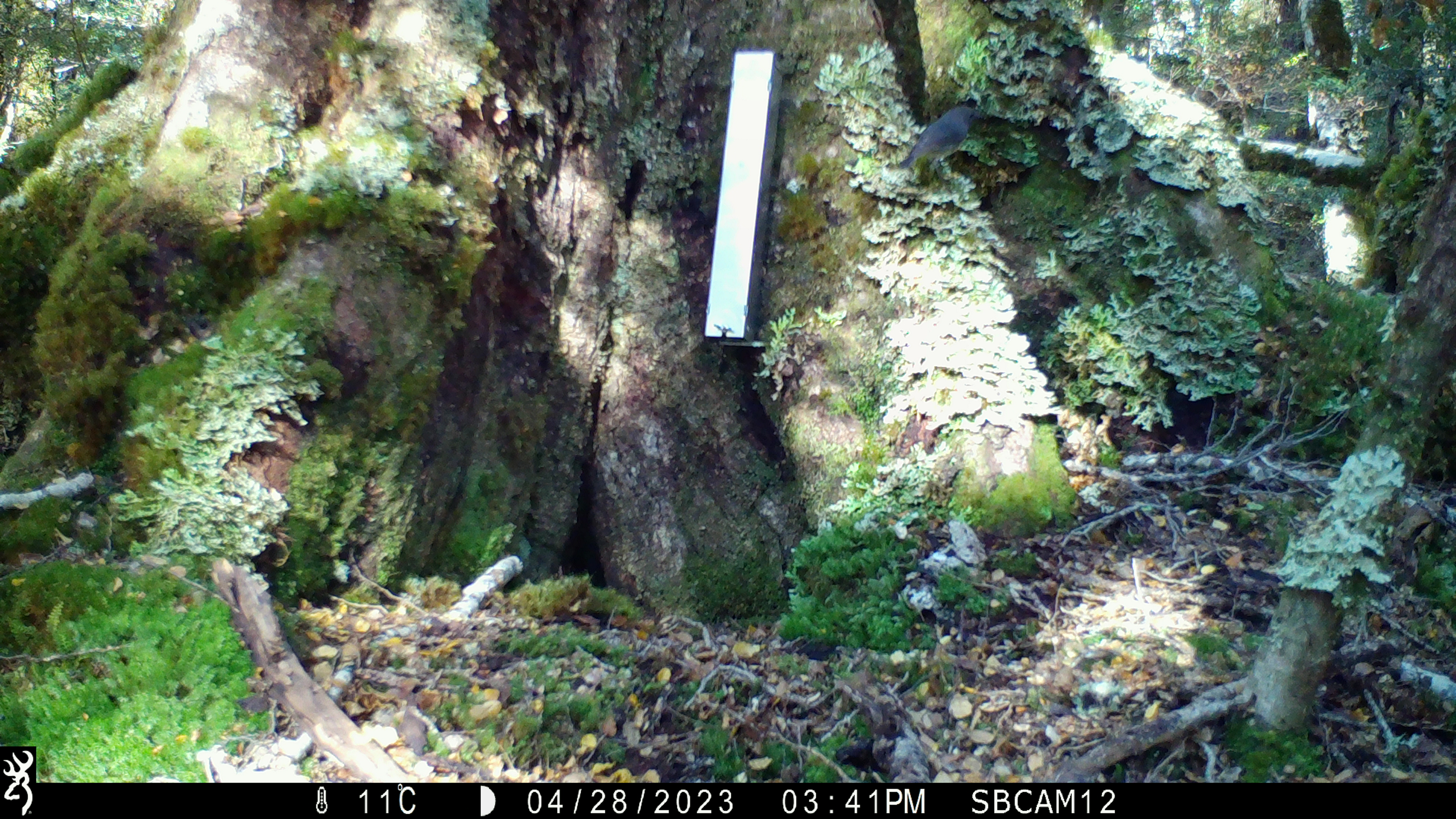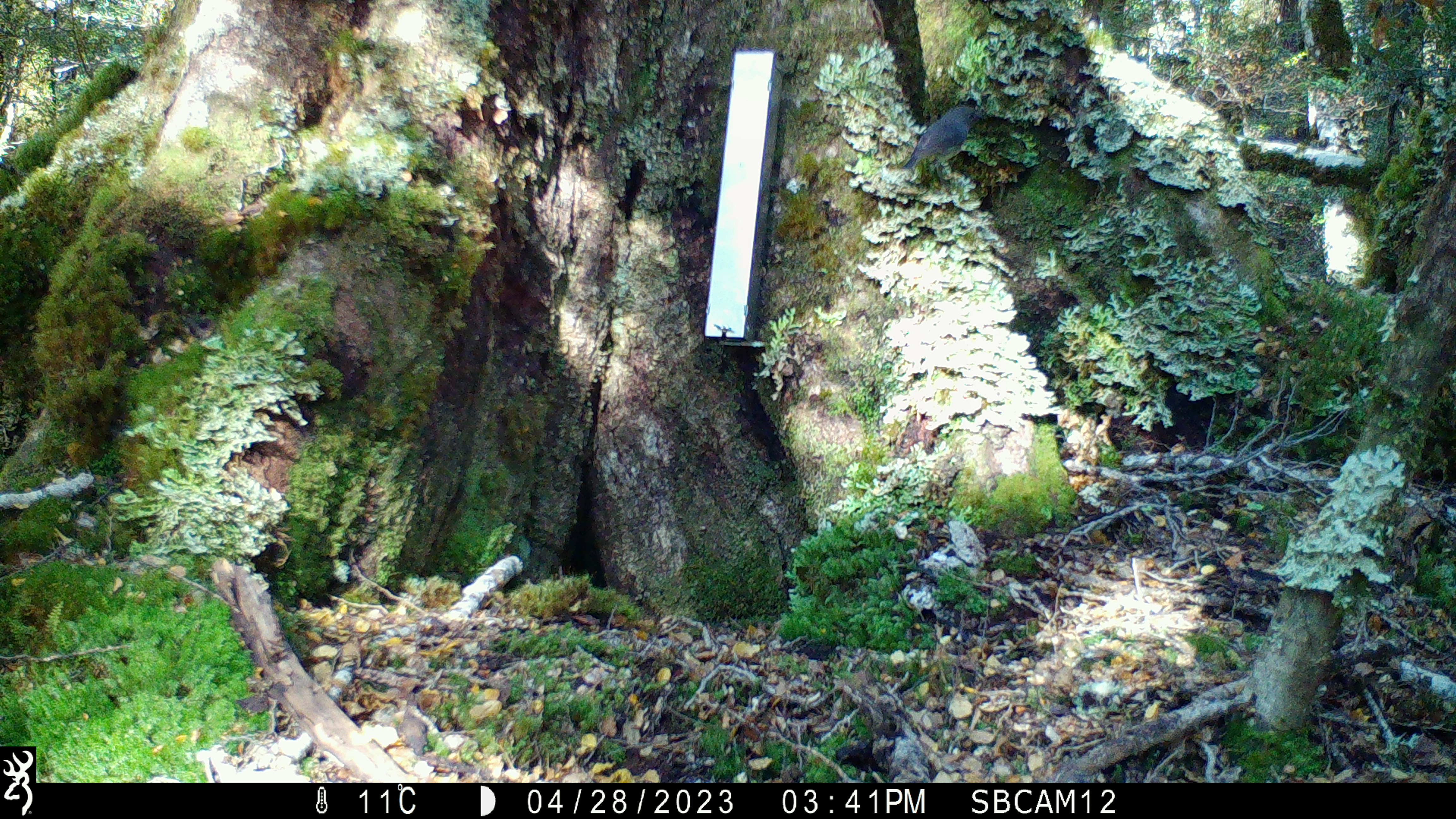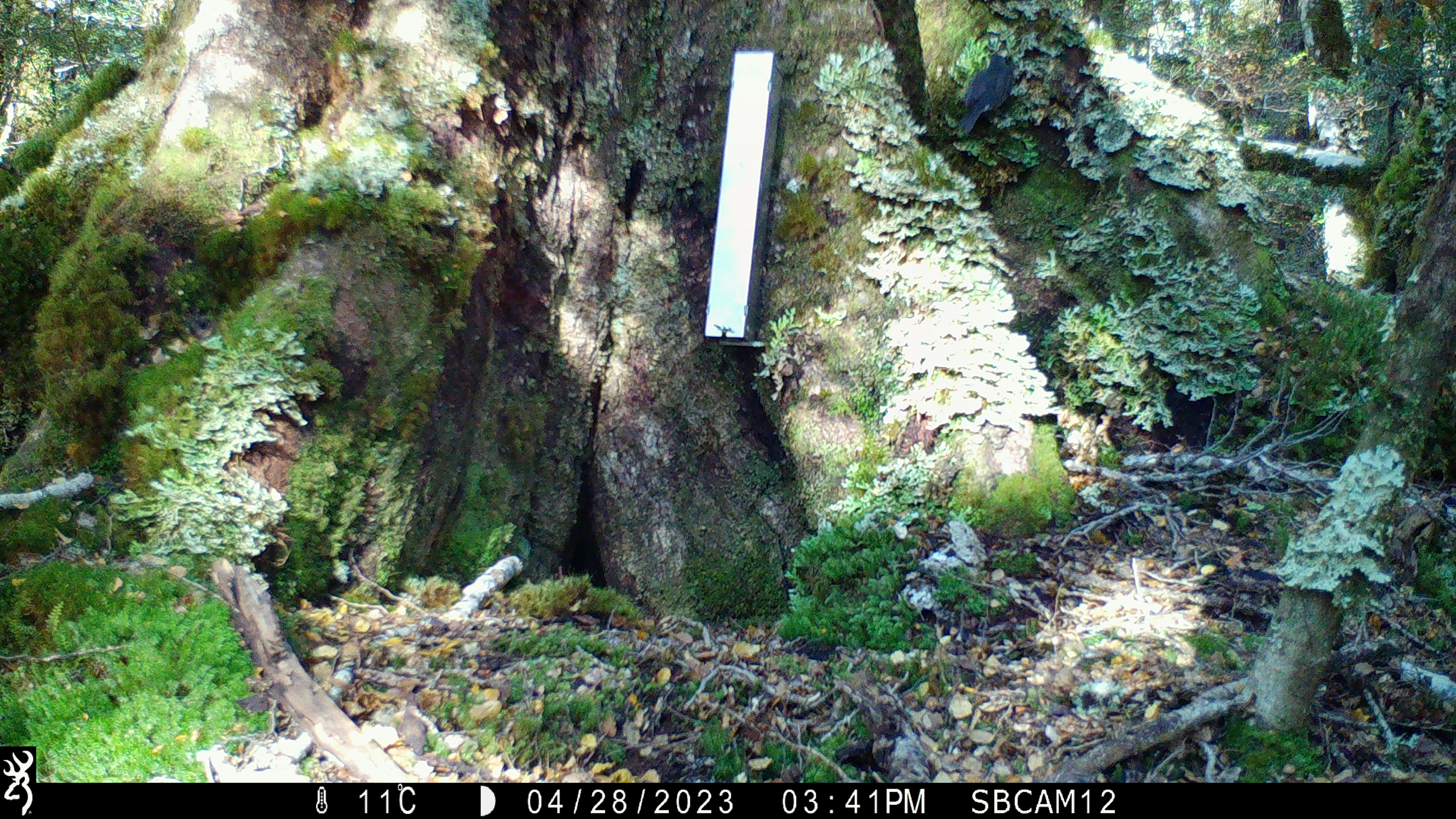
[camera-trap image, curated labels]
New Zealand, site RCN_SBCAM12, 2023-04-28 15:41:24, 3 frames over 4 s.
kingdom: Animalia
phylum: Chordata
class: Aves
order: Passeriformes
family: Petroicidae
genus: Petroica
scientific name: Petroica australis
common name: new zealand robin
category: robin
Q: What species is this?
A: Robin (new zealand robin) (Petroica australis).